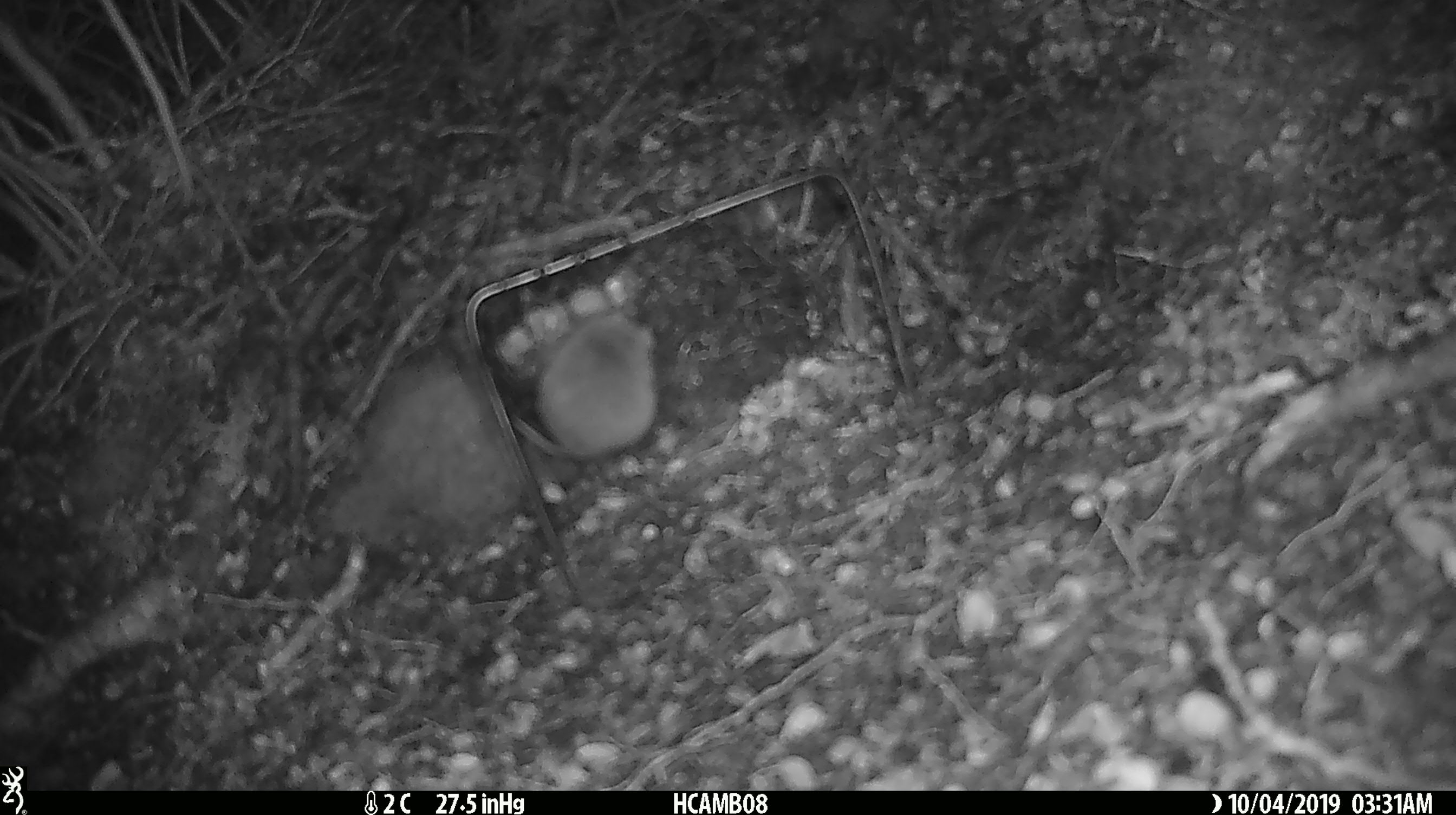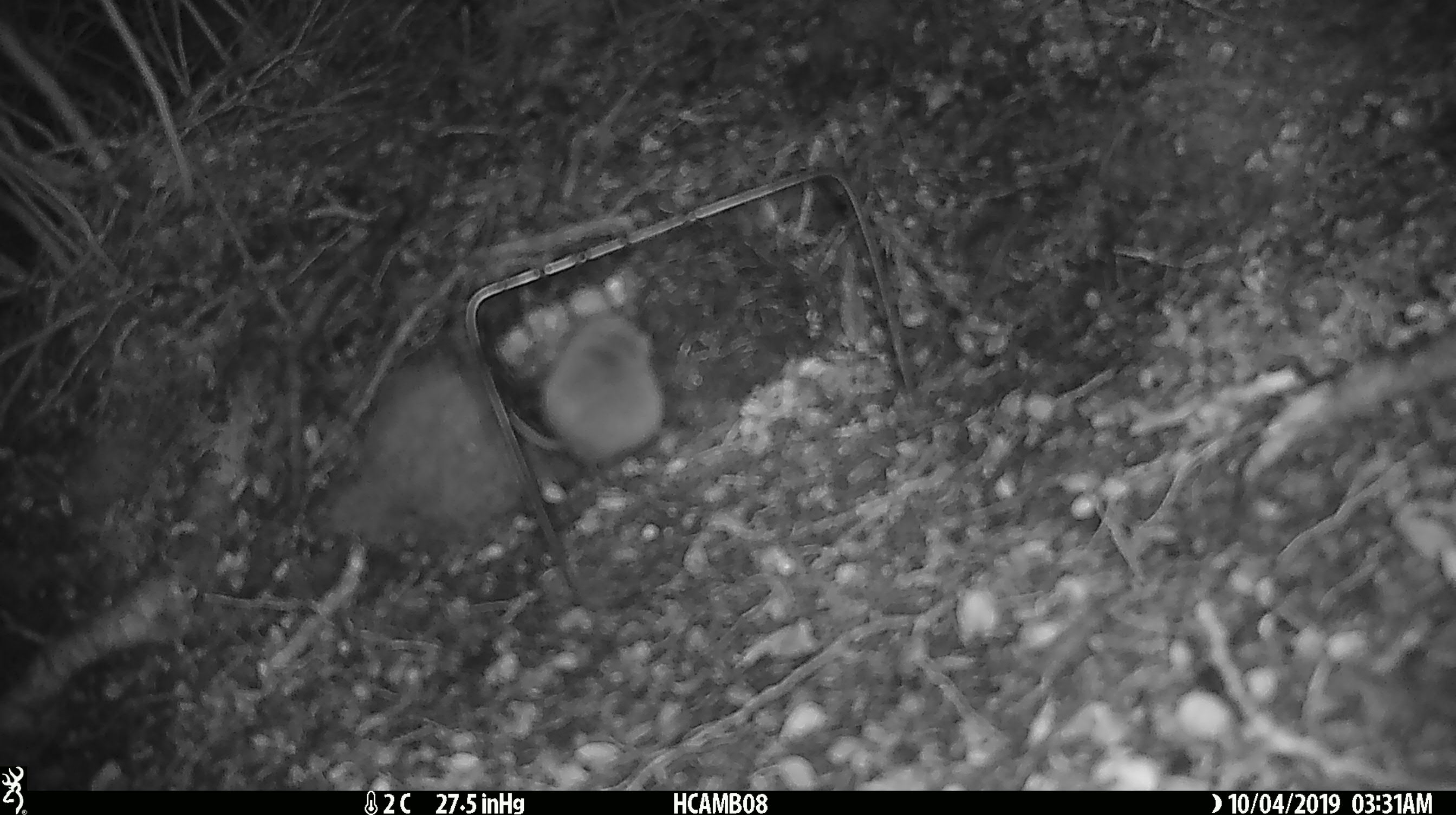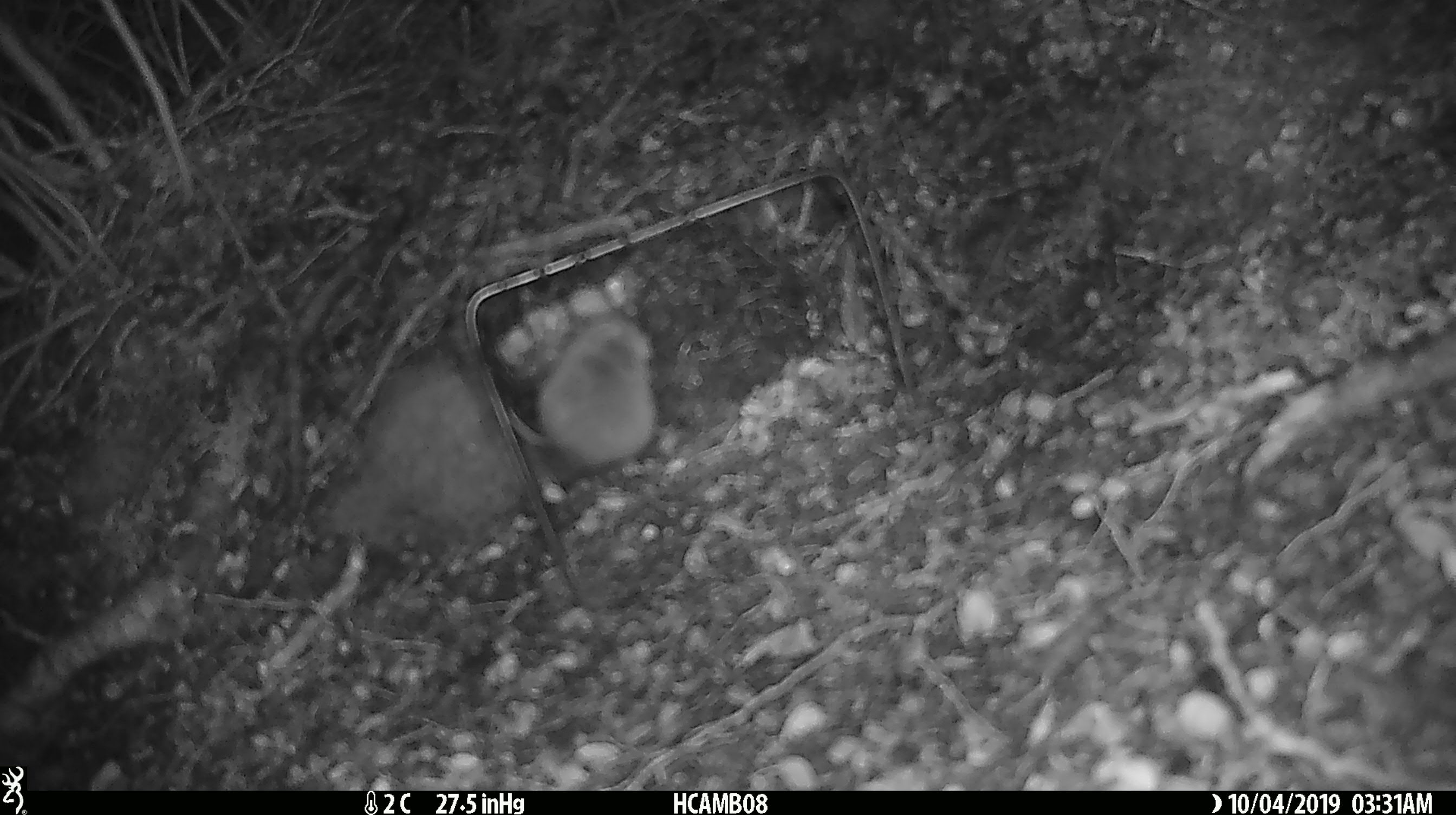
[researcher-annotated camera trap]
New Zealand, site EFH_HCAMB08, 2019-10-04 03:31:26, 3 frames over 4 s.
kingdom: Animalia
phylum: Chordata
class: Mammalia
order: Rodentia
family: Muridae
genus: Mus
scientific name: Mus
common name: mouse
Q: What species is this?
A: Mouse (Mus).